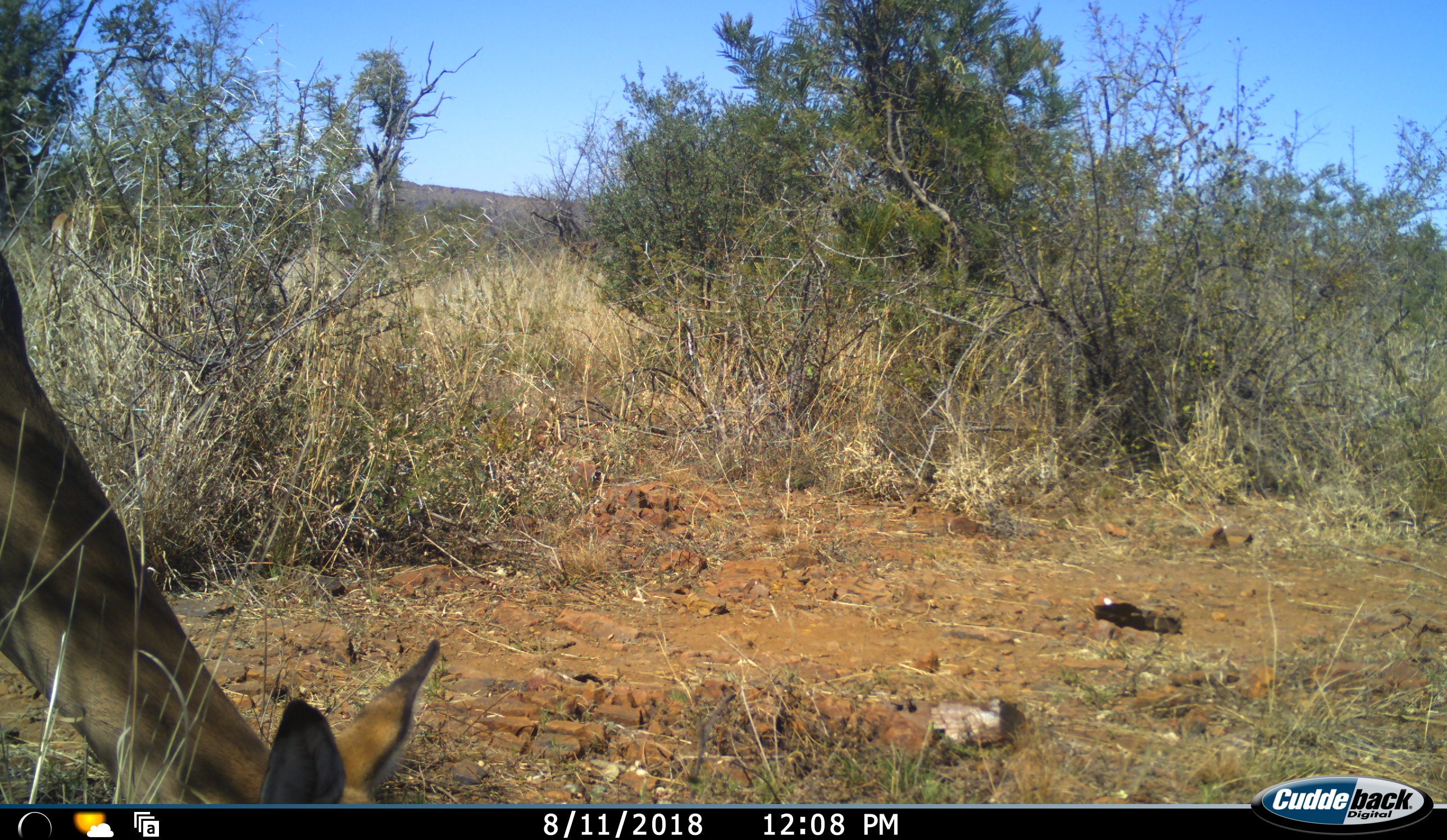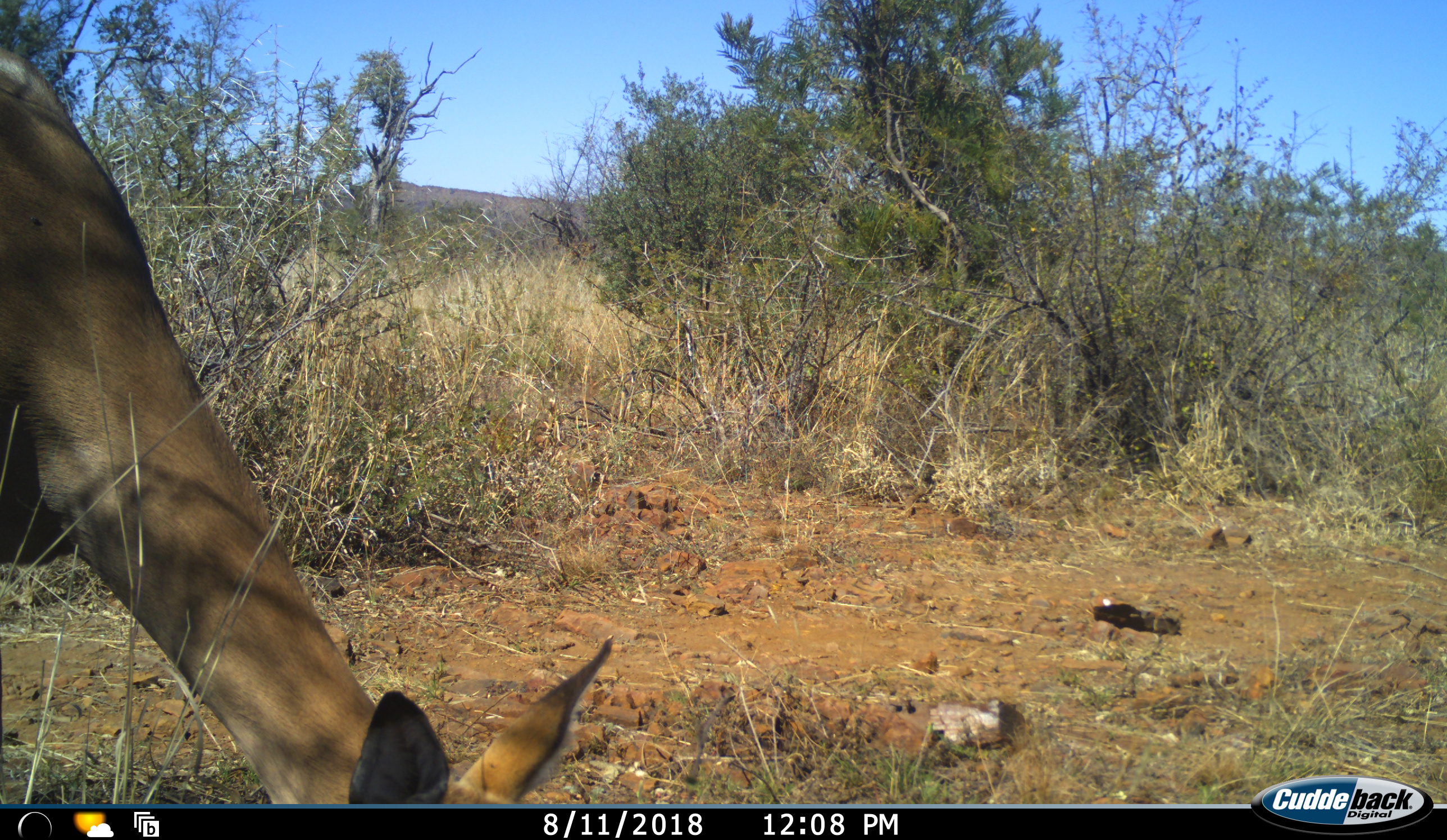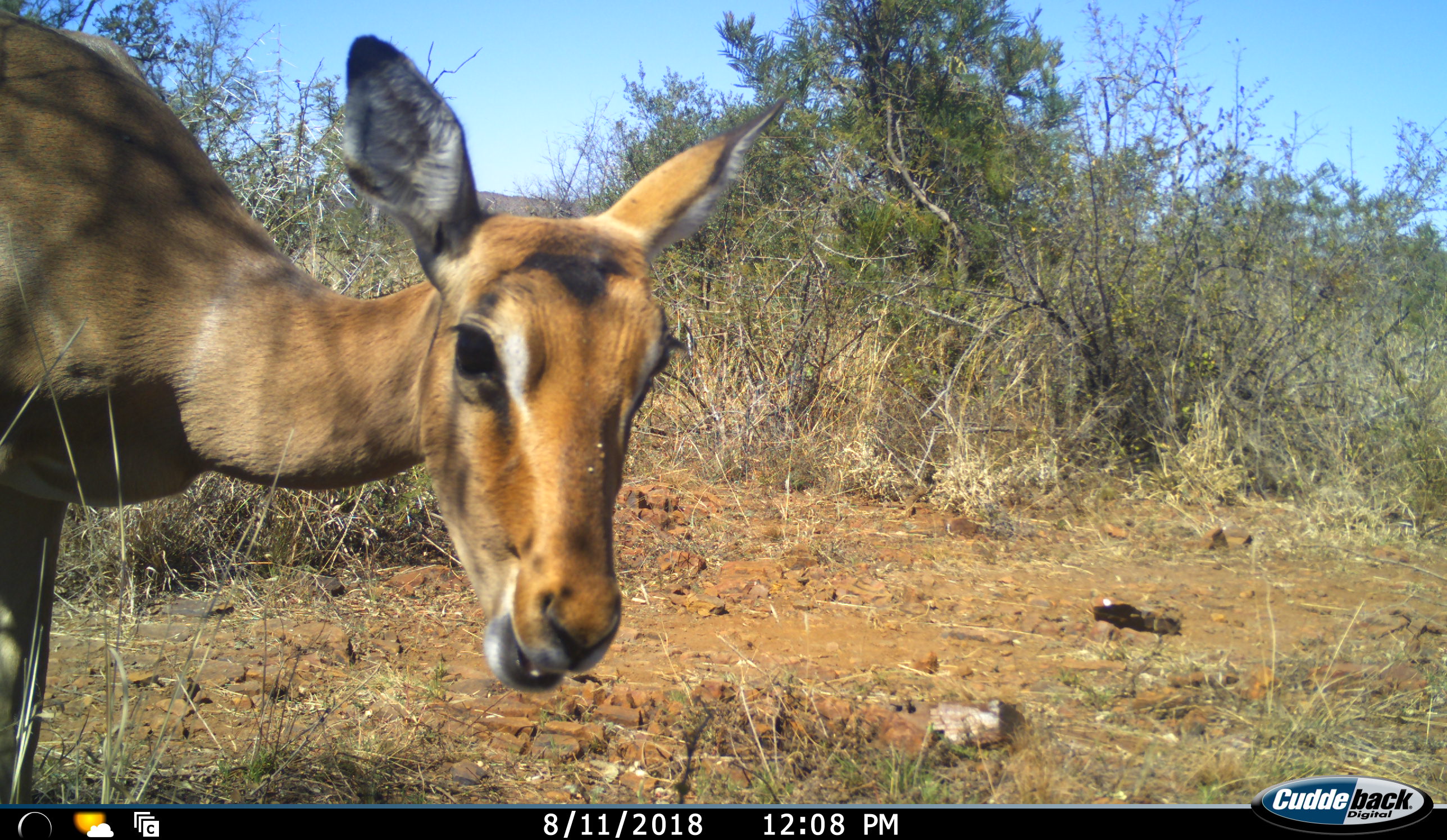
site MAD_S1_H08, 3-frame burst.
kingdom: Animalia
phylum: Chordata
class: Mammalia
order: Artiodactyla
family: Bovidae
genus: Aepyceros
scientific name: Aepyceros melampus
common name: impala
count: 1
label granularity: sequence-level